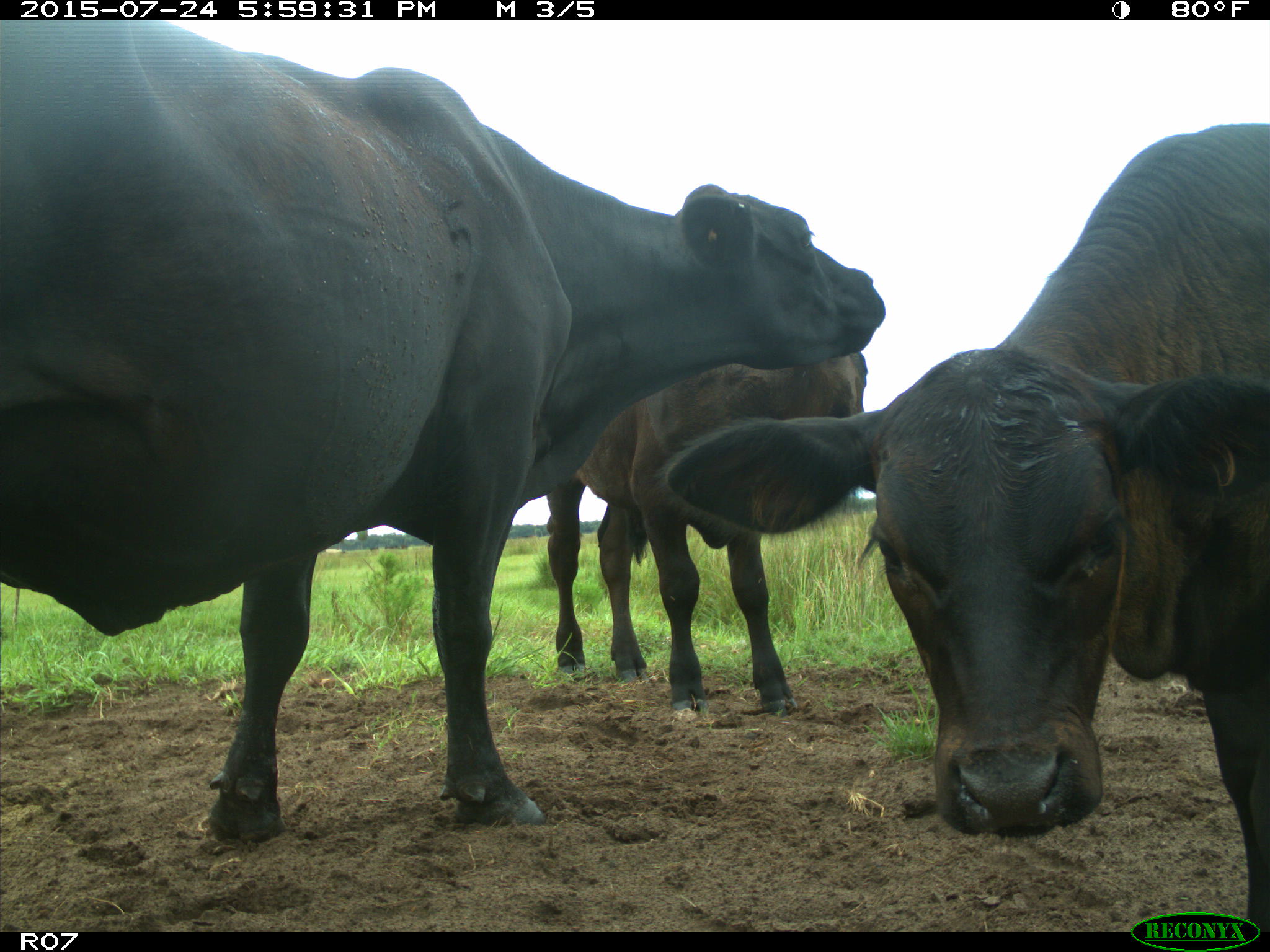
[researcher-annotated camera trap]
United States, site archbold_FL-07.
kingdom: Animalia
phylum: Chordata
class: Mammalia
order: Artiodactyla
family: Bovidae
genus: Bos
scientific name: Bos taurus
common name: domestic cow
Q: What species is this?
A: Bos taurus (domestic cow).